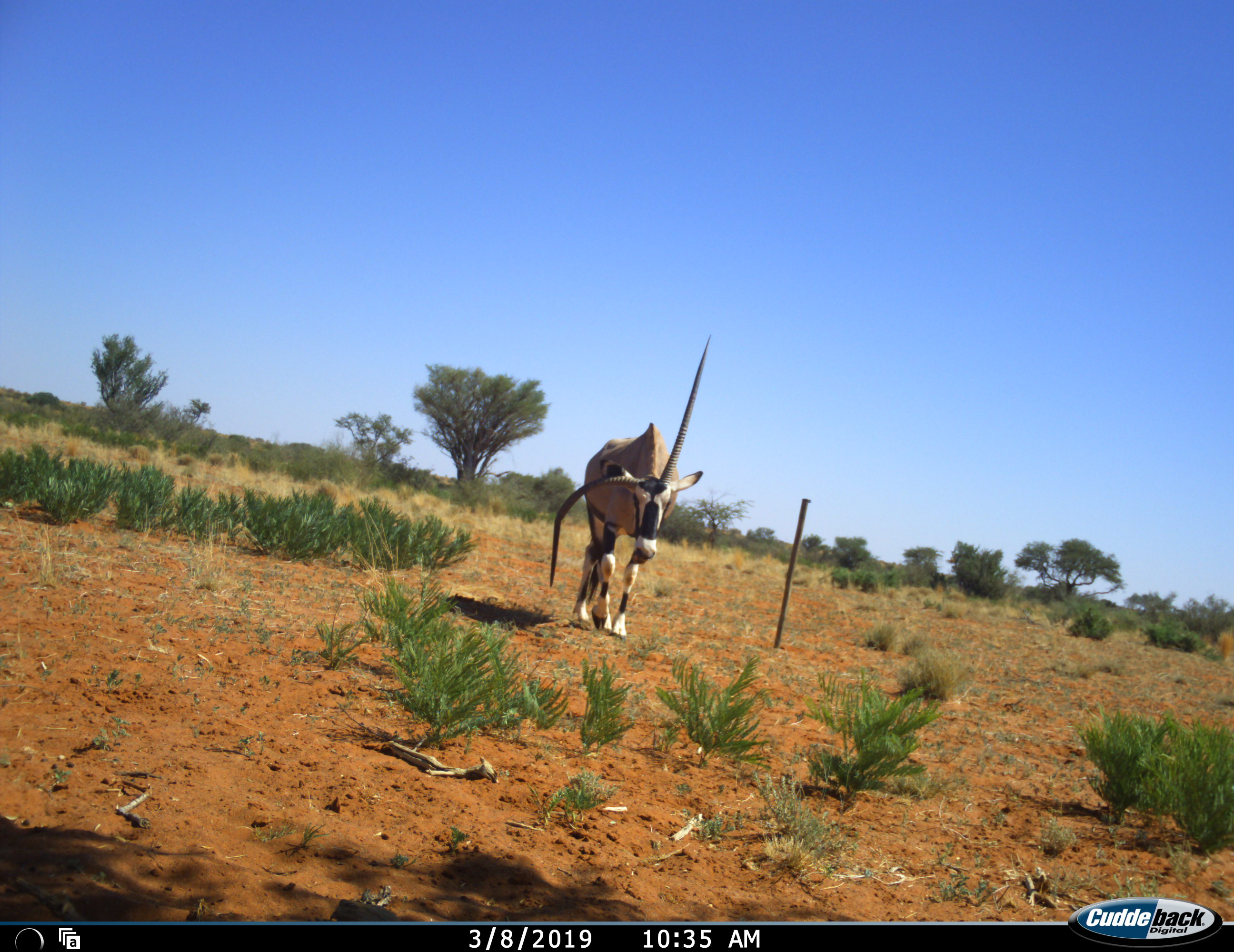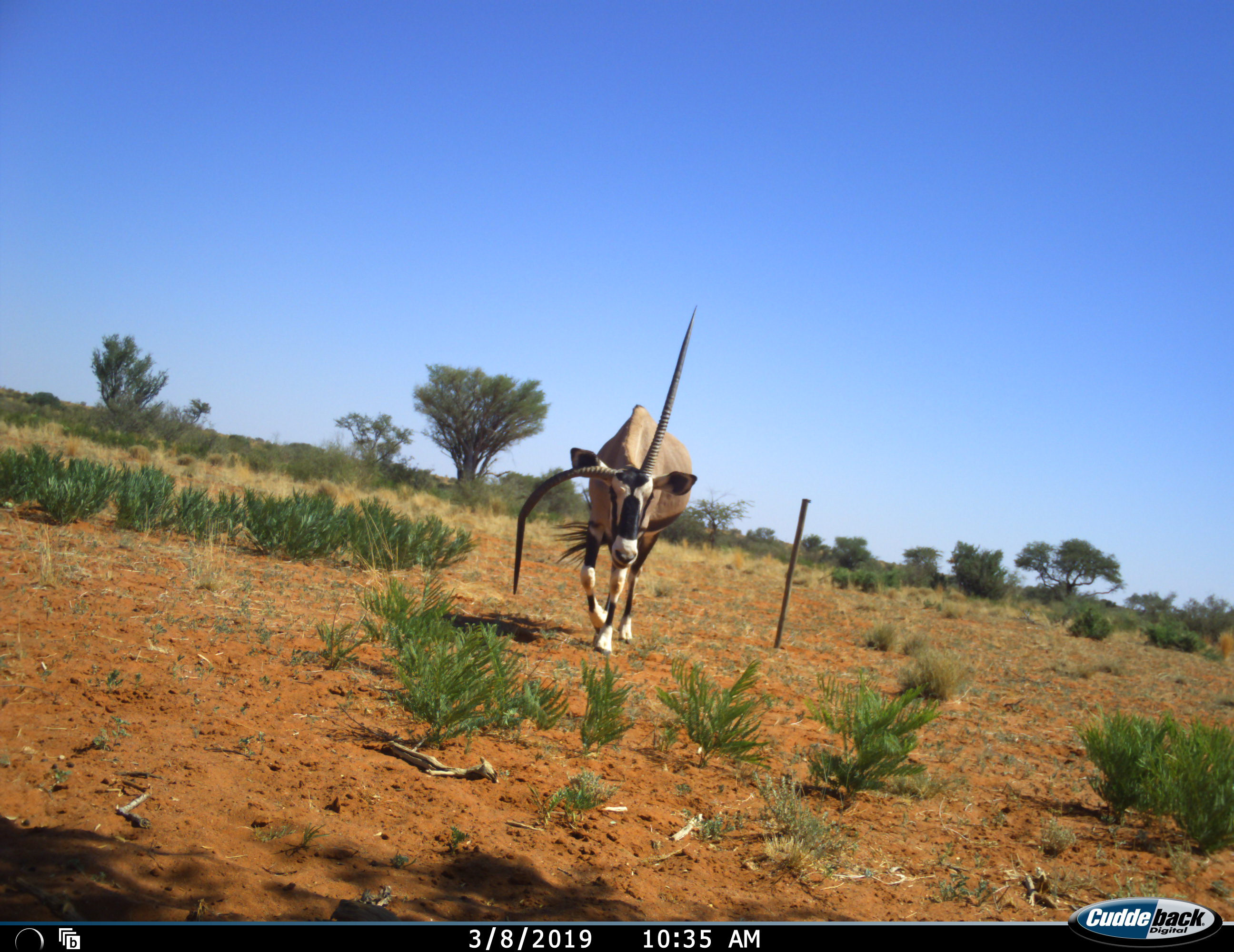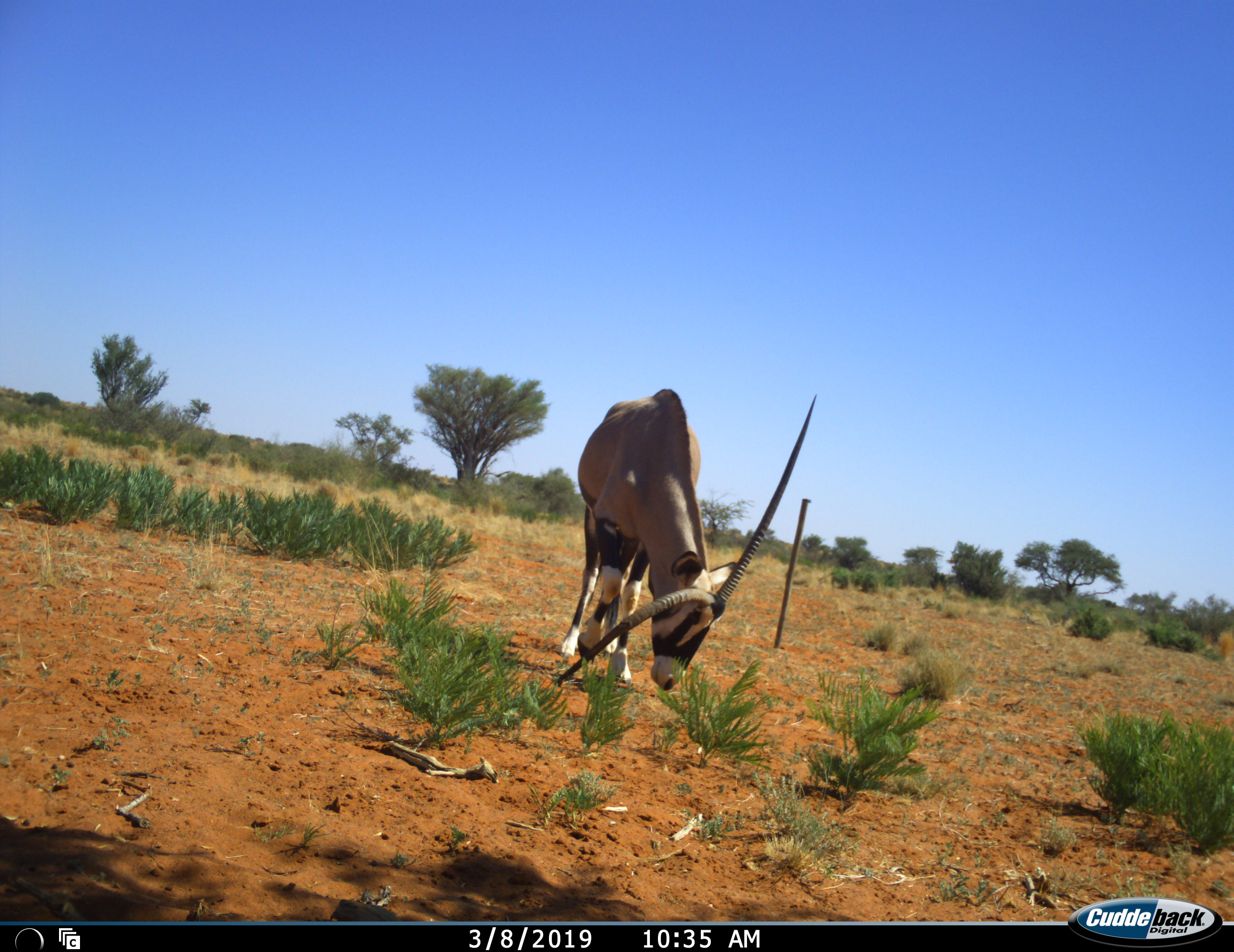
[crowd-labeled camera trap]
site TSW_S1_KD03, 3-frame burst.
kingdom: Animalia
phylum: Chordata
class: Mammalia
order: Artiodactyla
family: Bovidae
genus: Oryx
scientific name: Oryx gazella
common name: gemsbok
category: oryx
Oryx (gemsbok) (Oryx gazella), count 1. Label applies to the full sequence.